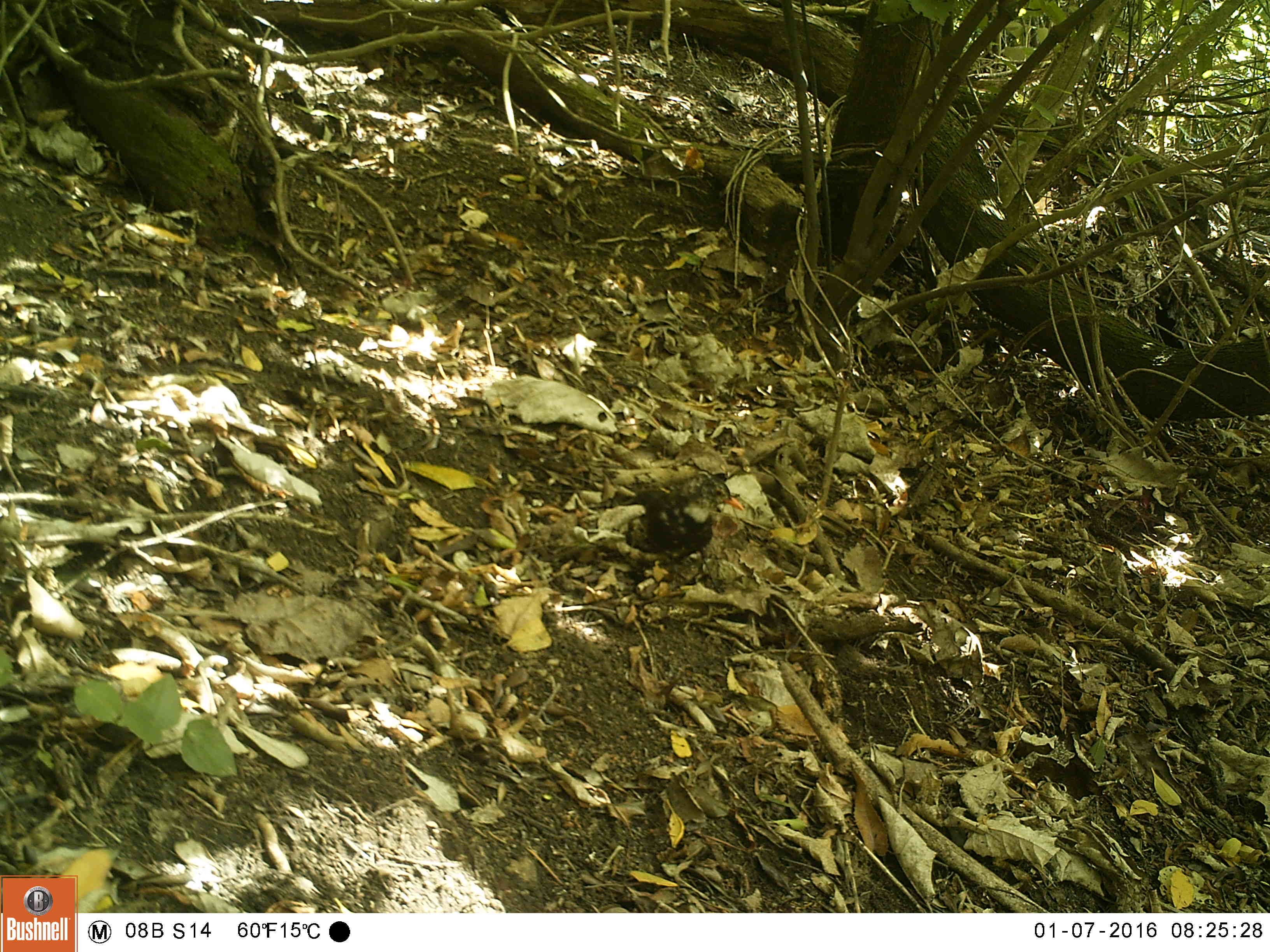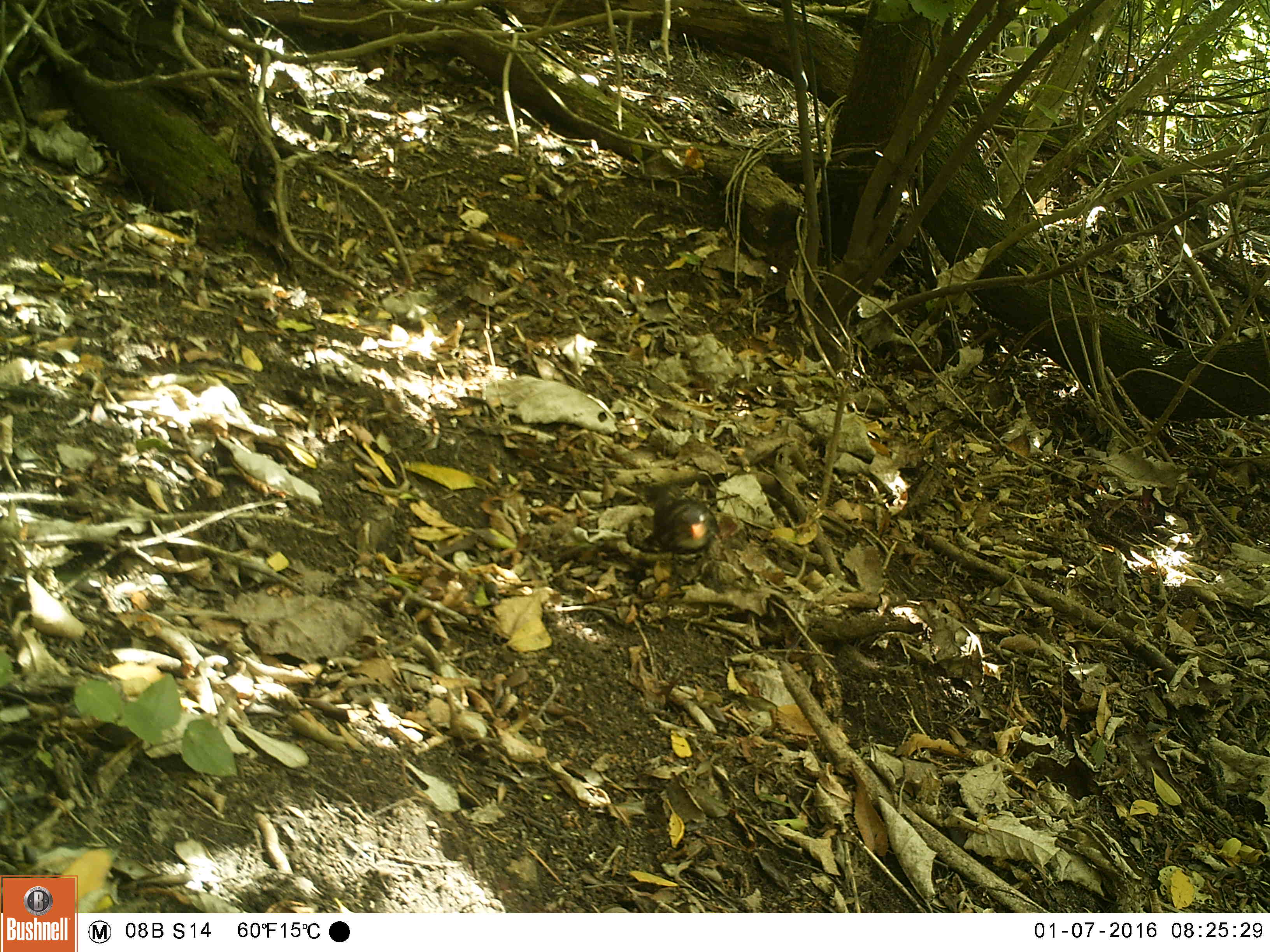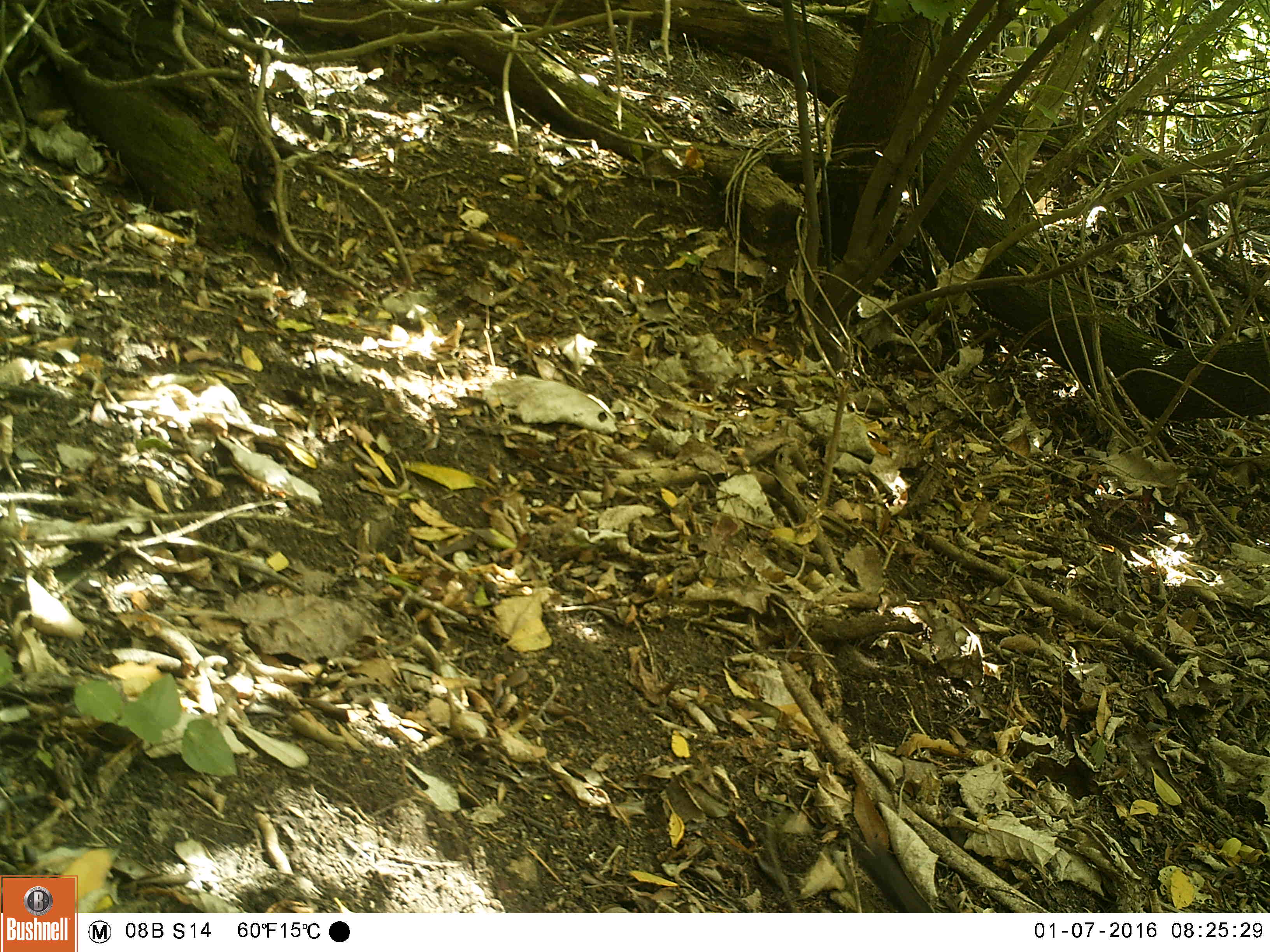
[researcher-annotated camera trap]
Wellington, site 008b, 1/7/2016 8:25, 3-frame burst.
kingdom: Animalia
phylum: Chordata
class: Aves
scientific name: Aves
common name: bird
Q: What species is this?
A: Bird (Aves).